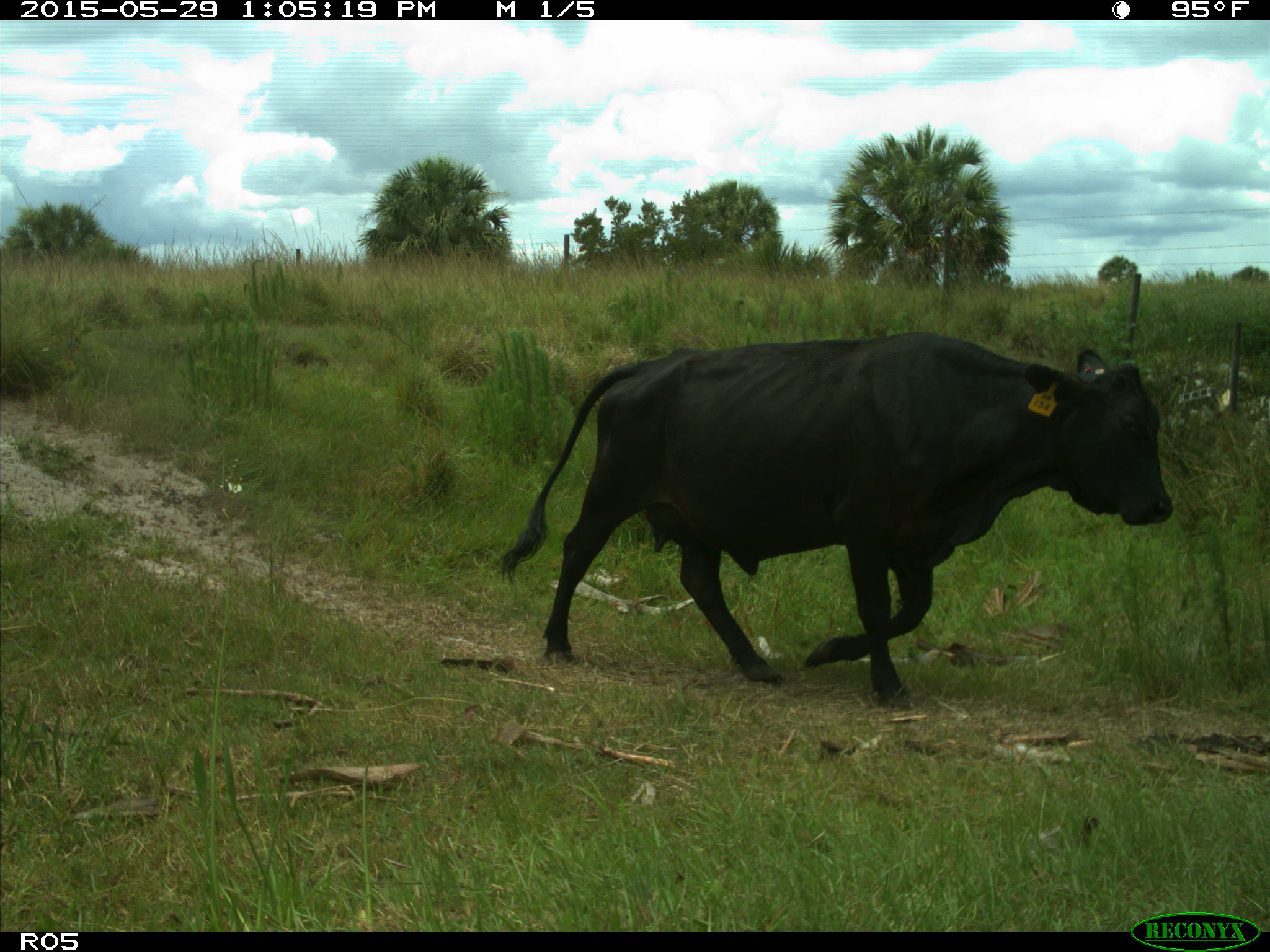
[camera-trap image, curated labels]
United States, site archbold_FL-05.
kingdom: Animalia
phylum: Chordata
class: Mammalia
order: Artiodactyla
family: Bovidae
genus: Bos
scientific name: Bos taurus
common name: domestic cow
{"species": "Bos taurus (domestic cow)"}